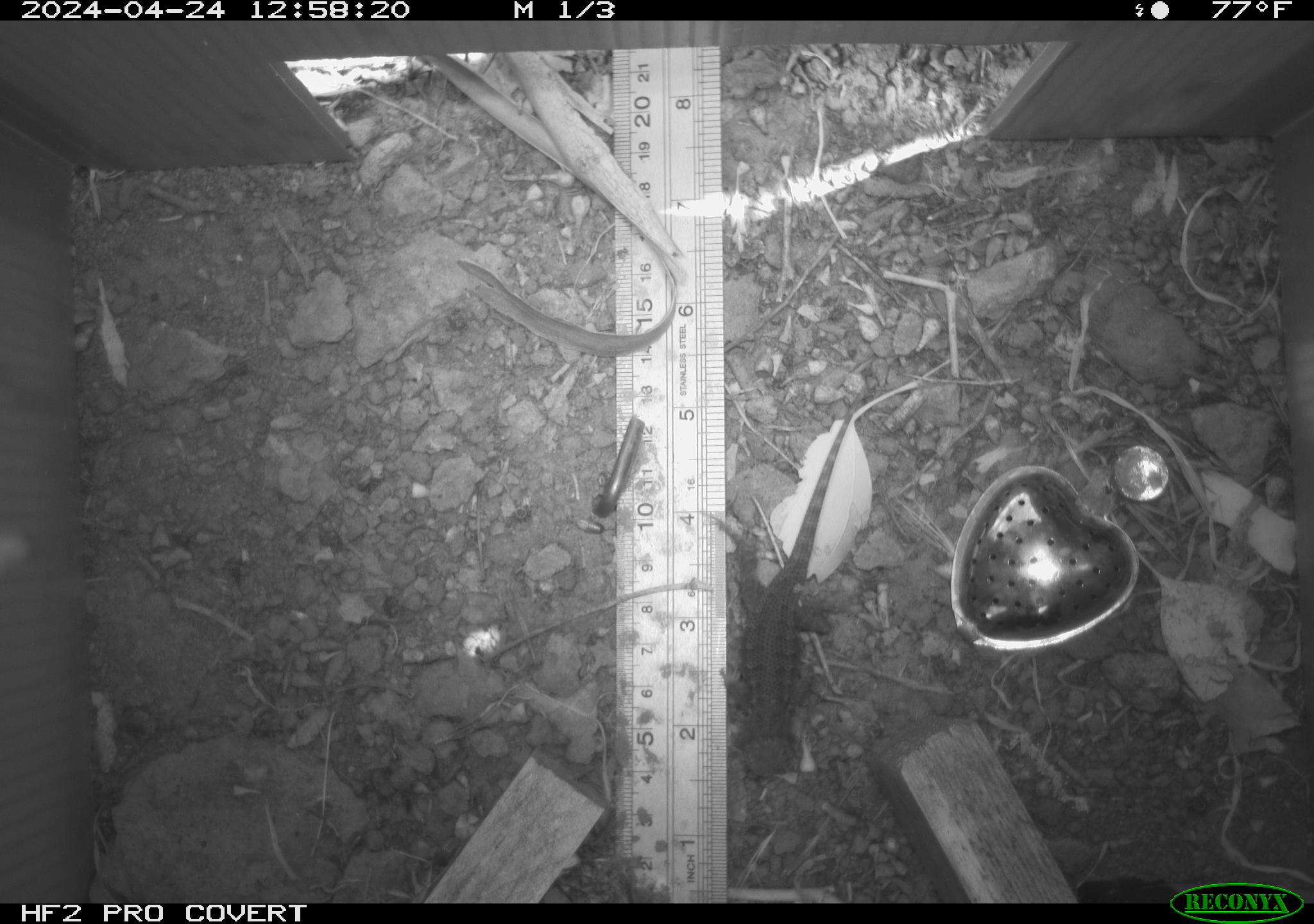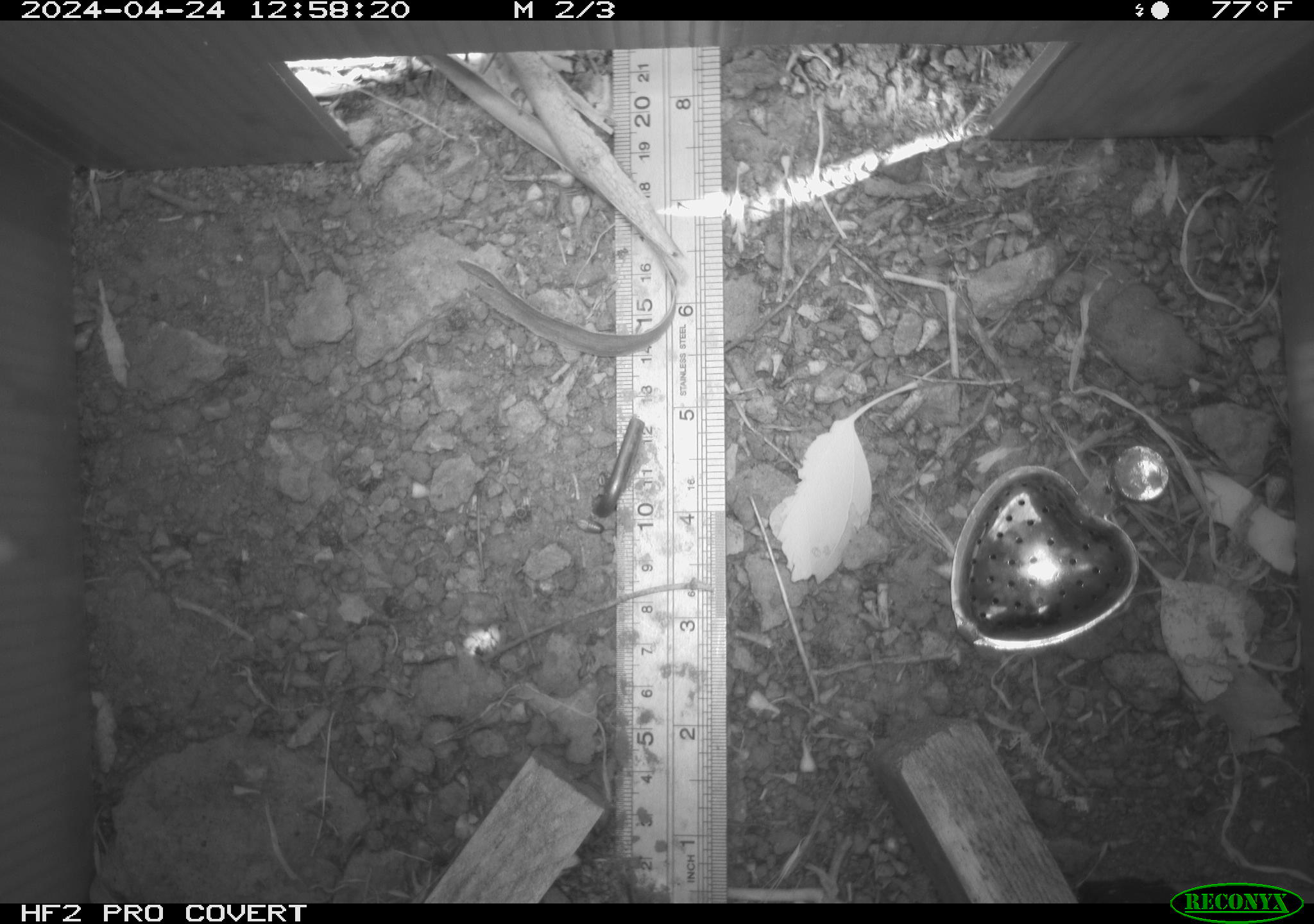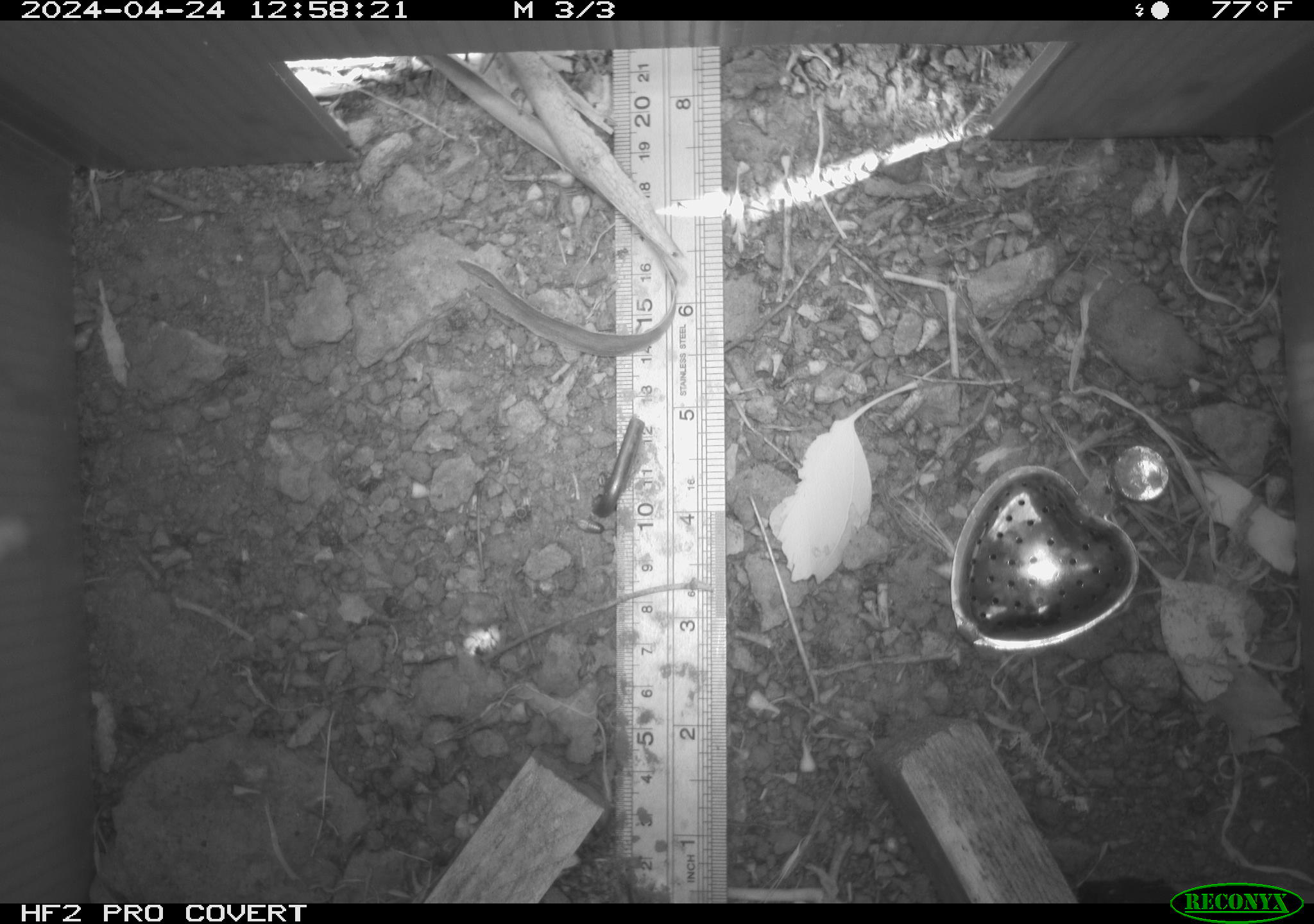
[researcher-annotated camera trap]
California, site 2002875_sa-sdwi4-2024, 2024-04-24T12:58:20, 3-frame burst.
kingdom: Animalia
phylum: Chordata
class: Reptilia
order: Squamata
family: Phrynosomatidae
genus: Sceloporus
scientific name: Sceloporus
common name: spiny lizards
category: sceloporus species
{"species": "sceloporus species (spiny lizards) (Sceloporus)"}